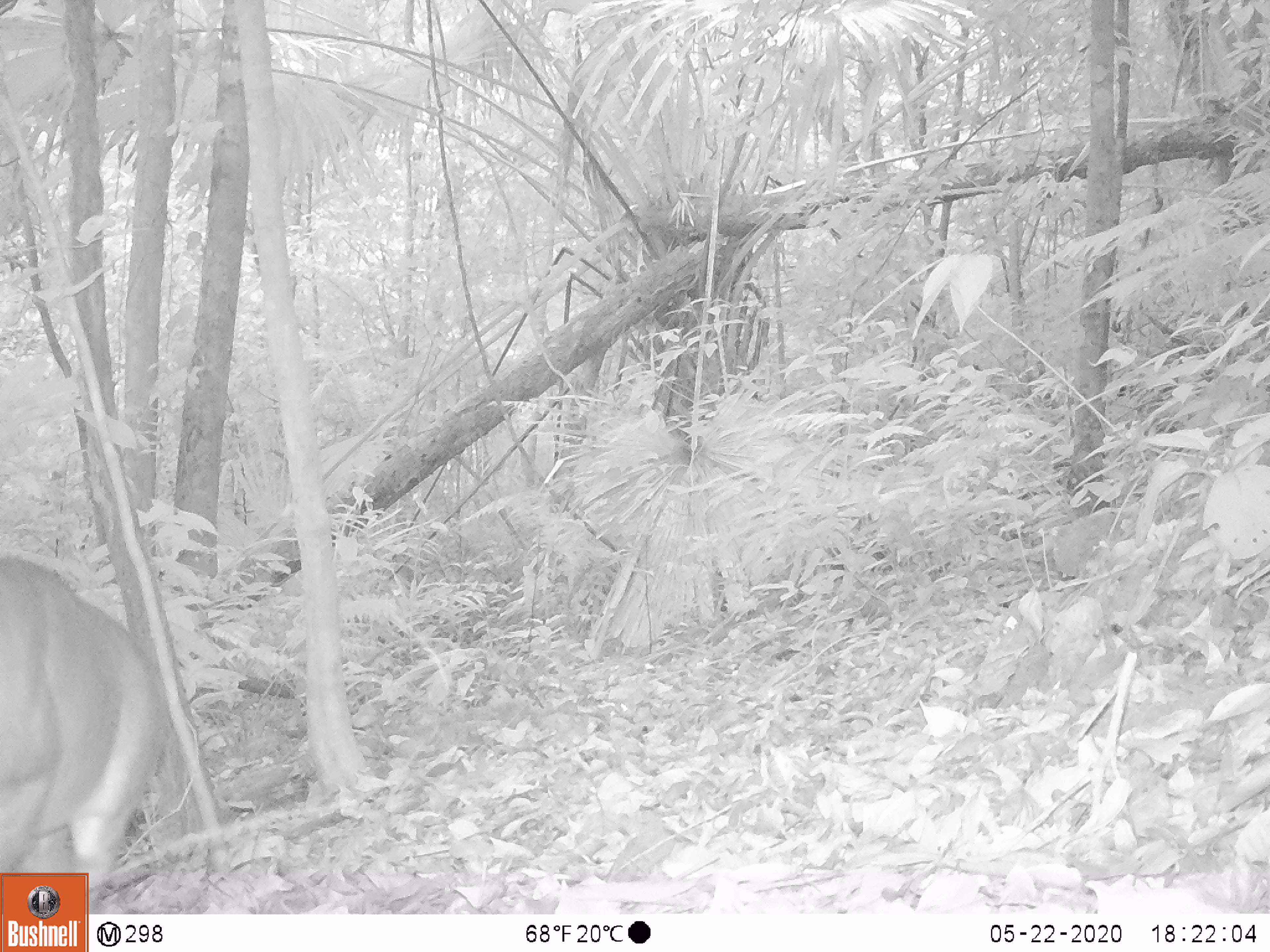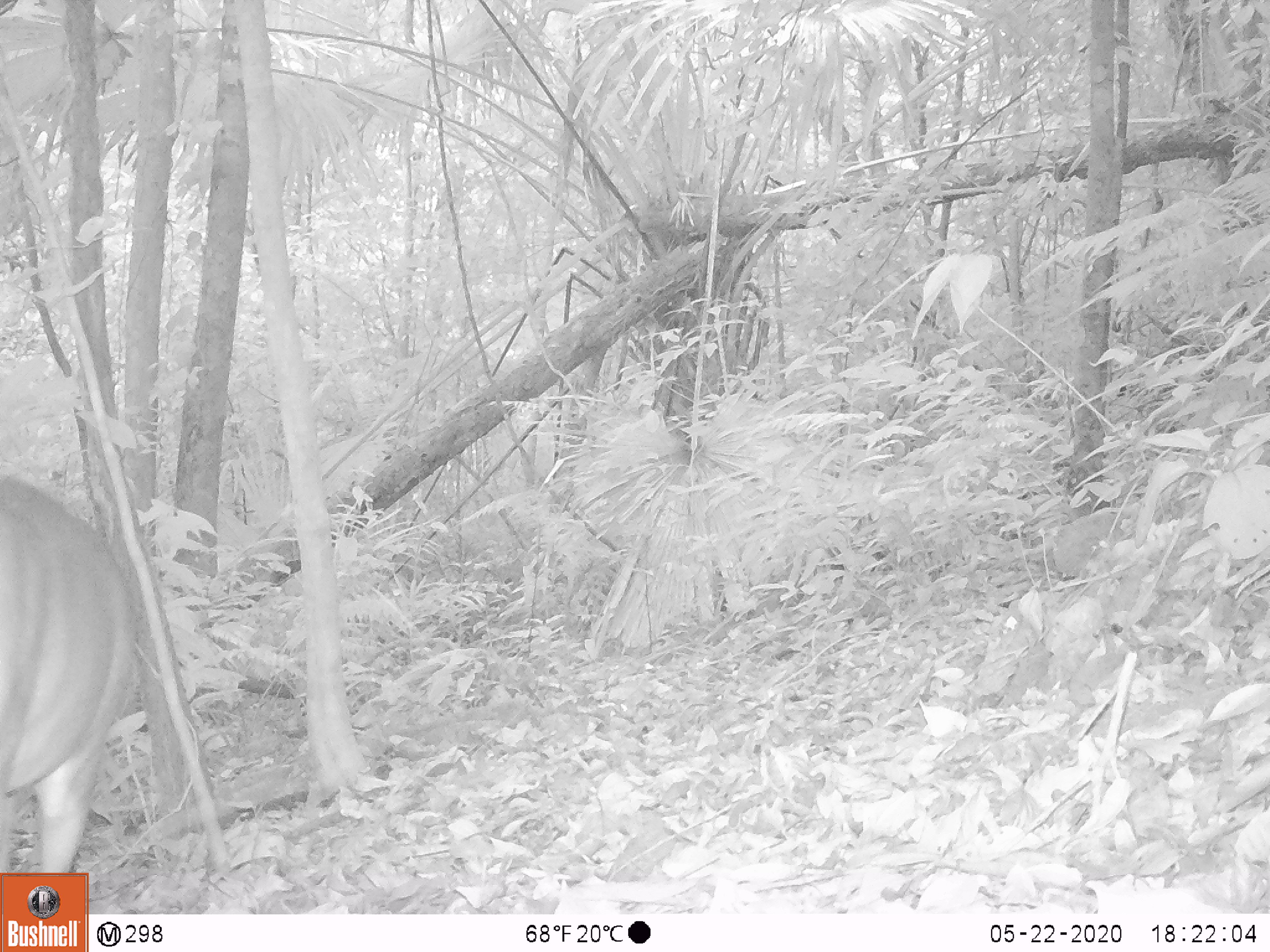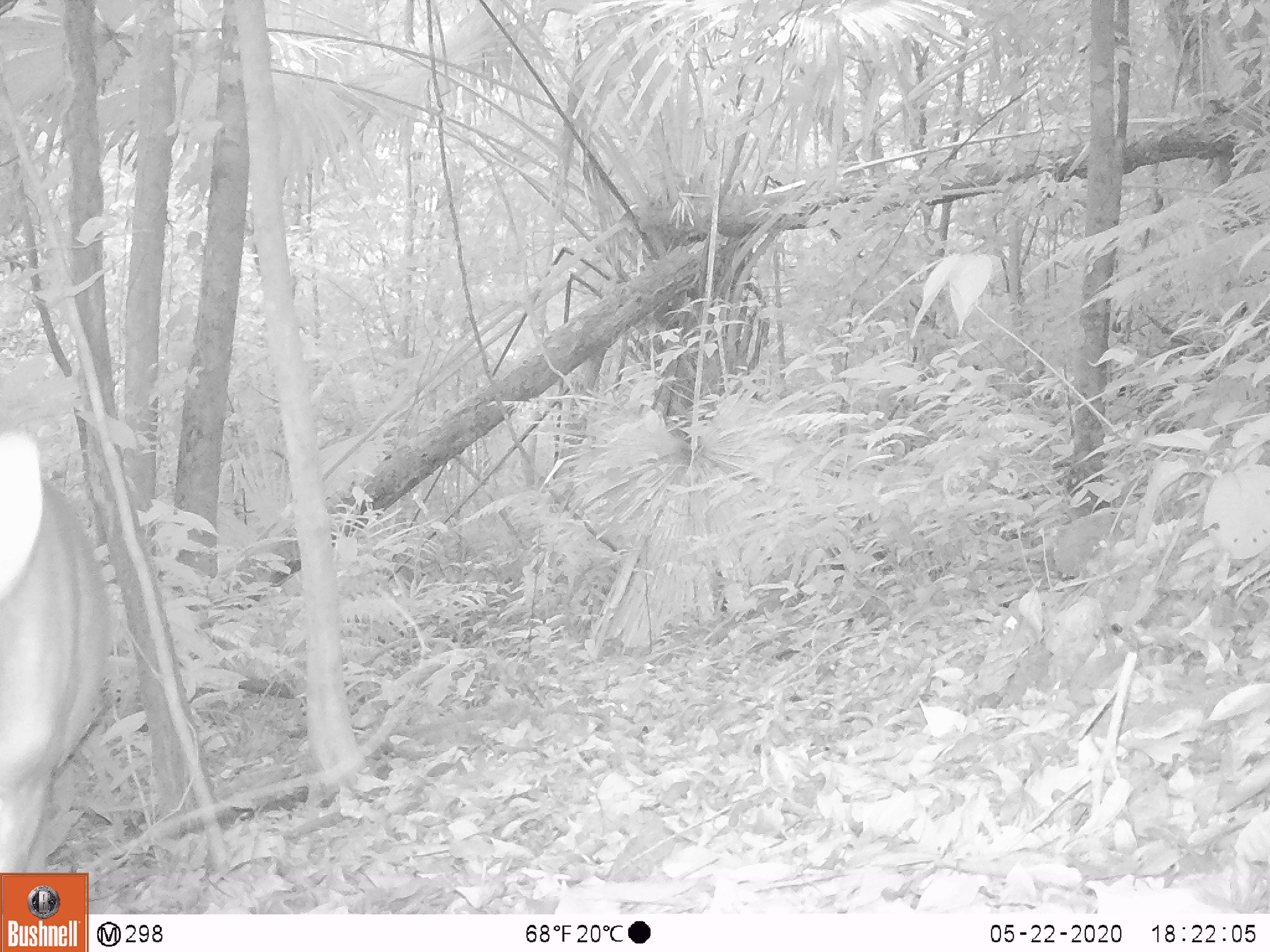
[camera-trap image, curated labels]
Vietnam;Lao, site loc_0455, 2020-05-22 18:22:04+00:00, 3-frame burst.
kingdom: Animalia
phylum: Chordata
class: Mammalia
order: Artiodactyla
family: Cervidae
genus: Muntiacus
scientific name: Muntiacus vuquangensis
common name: large-antlered muntjac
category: large antlered muntjac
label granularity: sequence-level